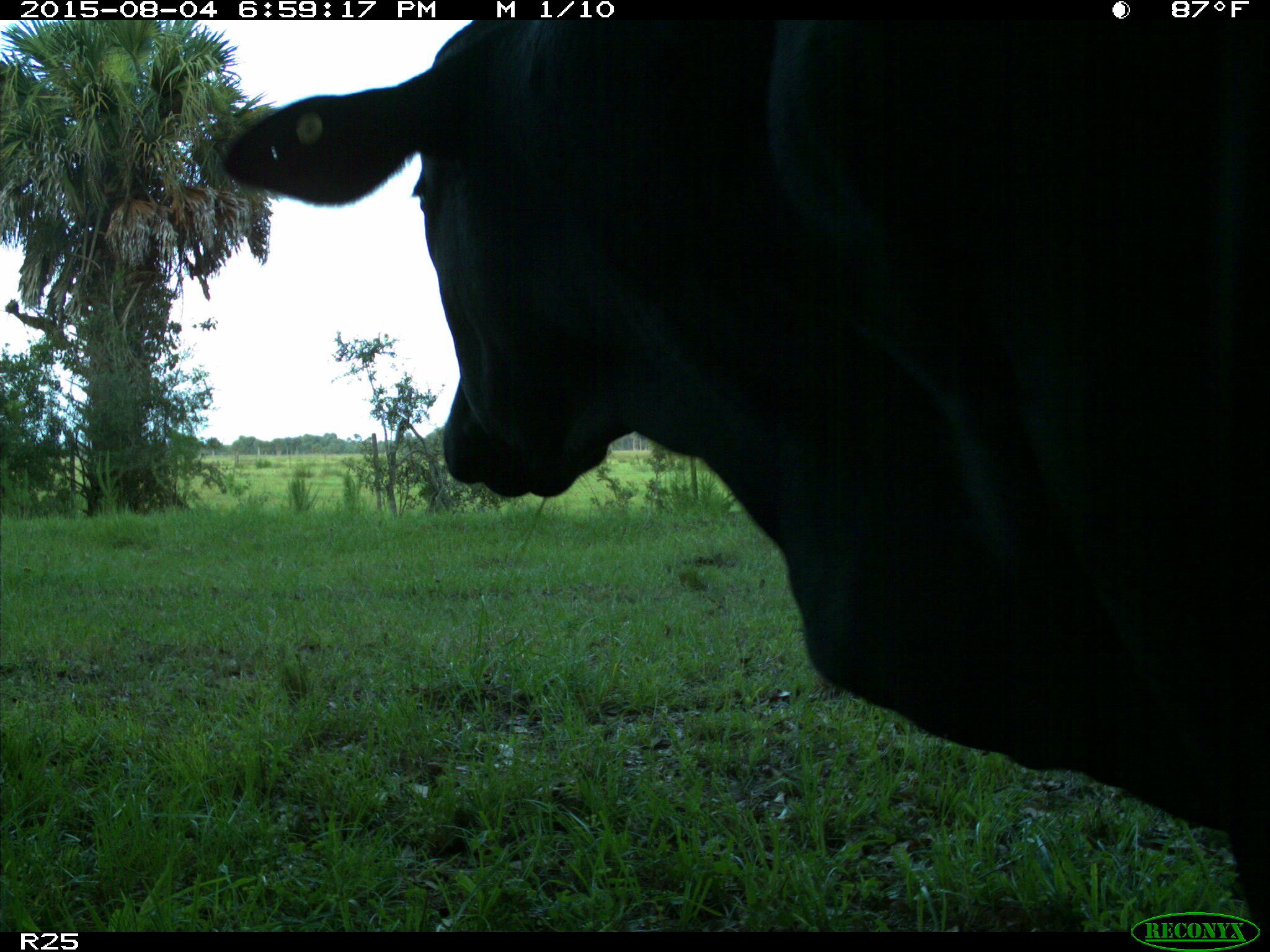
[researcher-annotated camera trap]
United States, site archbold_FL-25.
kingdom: Animalia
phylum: Chordata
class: Mammalia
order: Artiodactyla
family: Bovidae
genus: Bos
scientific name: Bos taurus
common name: domestic cow